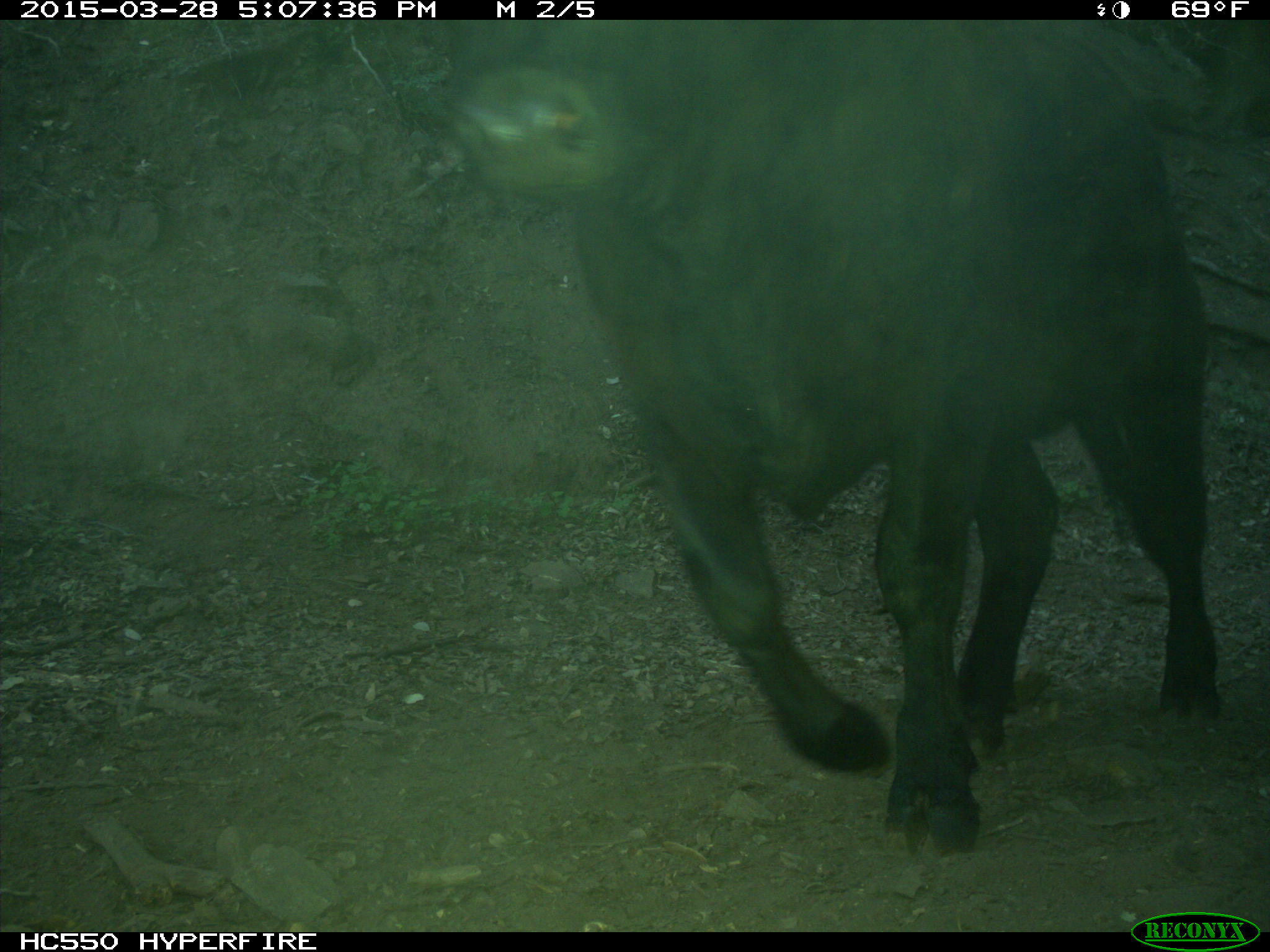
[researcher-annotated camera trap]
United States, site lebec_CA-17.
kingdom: Animalia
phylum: Chordata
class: Mammalia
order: Artiodactyla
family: Bovidae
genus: Bos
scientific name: Bos taurus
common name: domestic cow